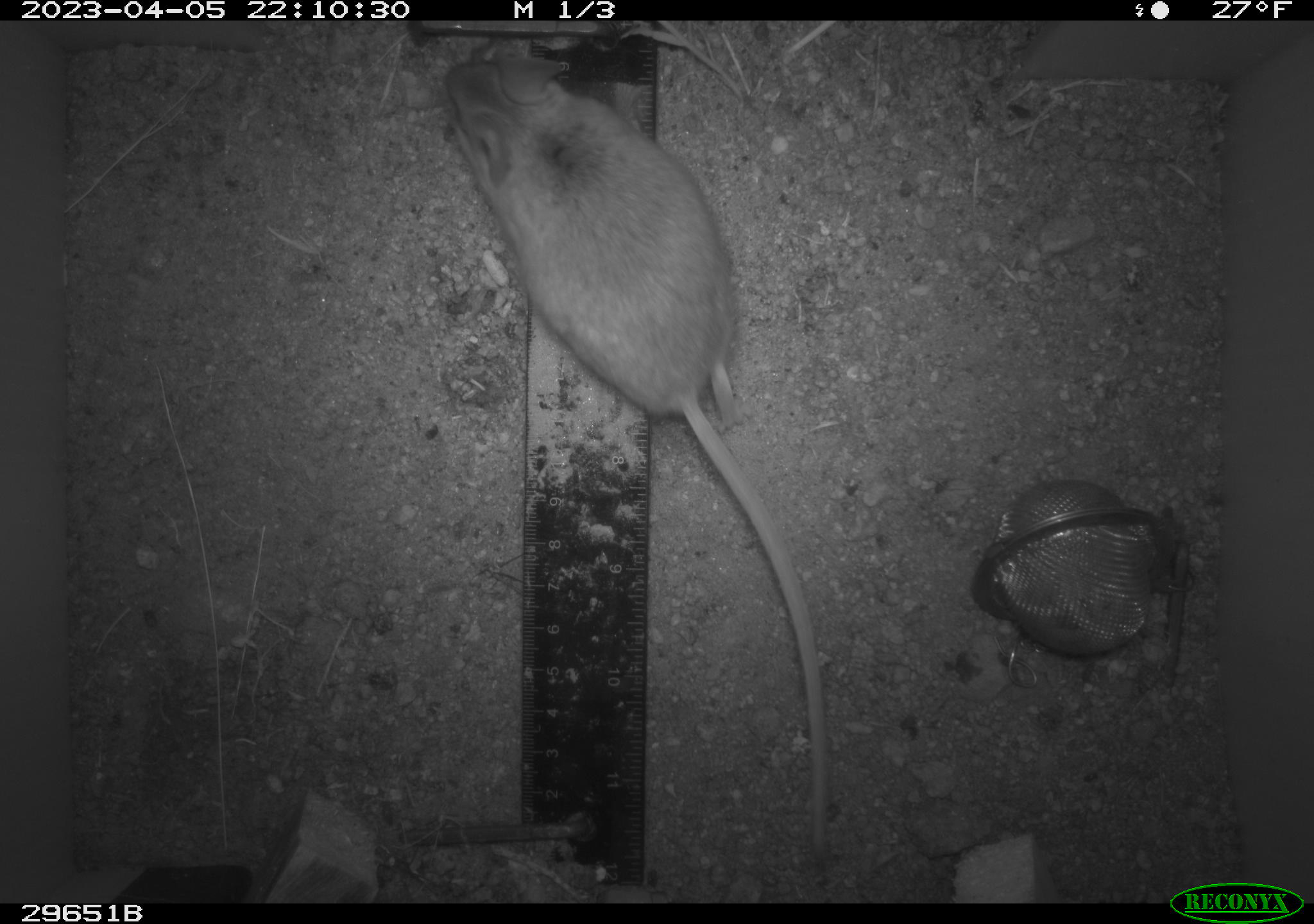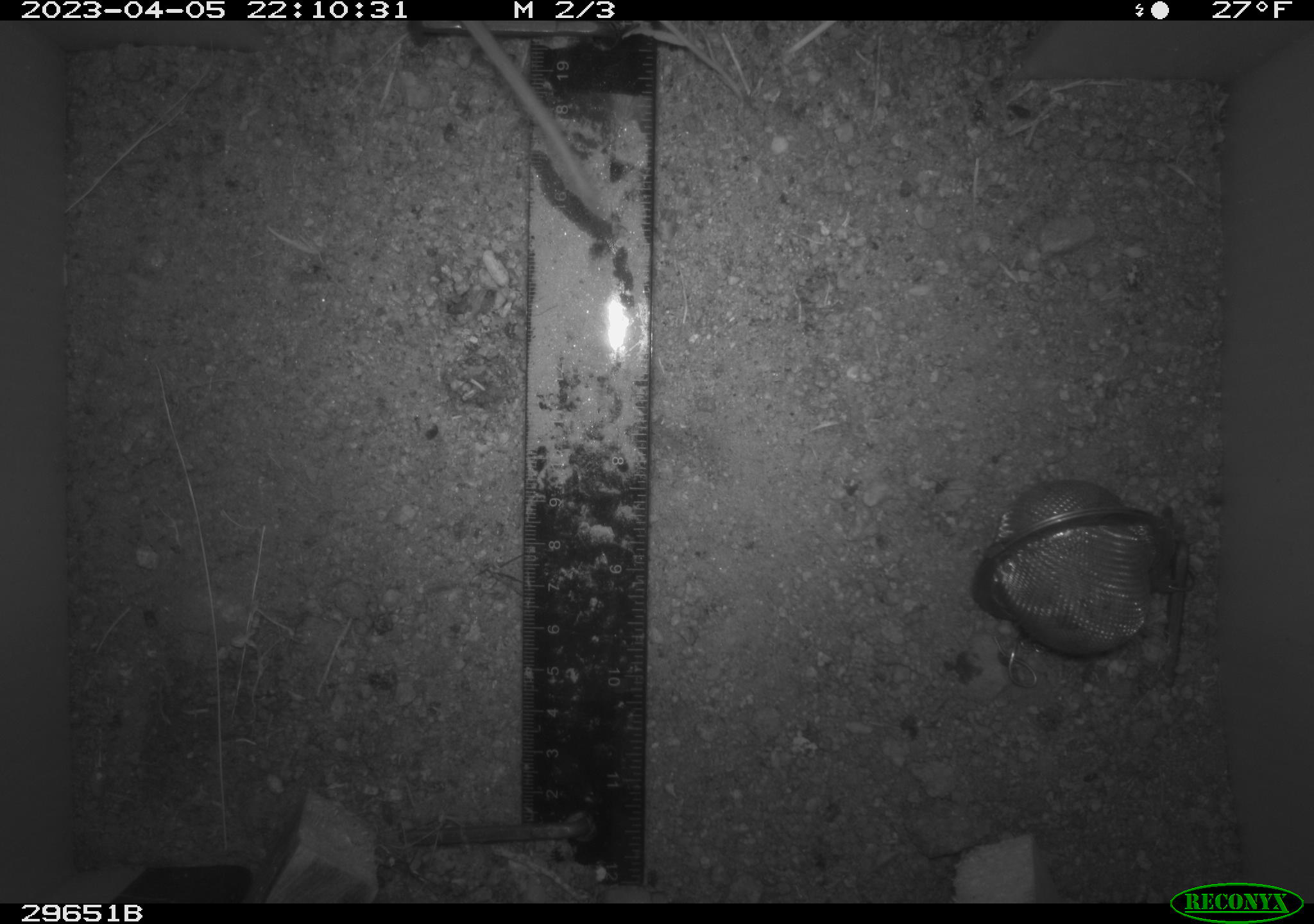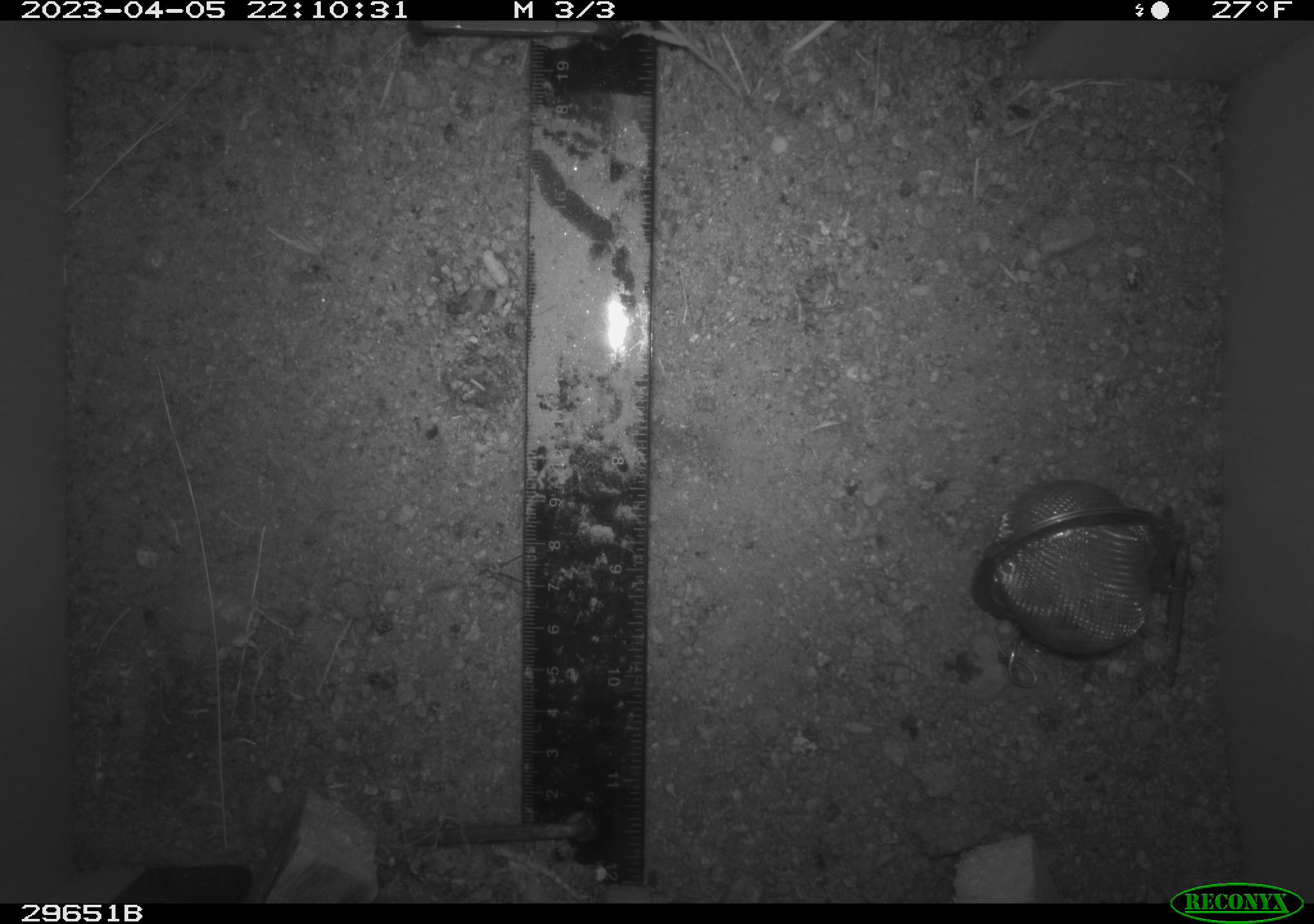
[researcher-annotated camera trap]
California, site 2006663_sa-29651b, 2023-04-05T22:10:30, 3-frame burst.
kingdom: Animalia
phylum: Chordata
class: Mammalia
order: Rodentia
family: Cricetidae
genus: Peromyscus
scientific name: Peromyscus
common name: deer mice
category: peromyscus species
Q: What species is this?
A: Peromyscus species (deer mice) (Peromyscus).